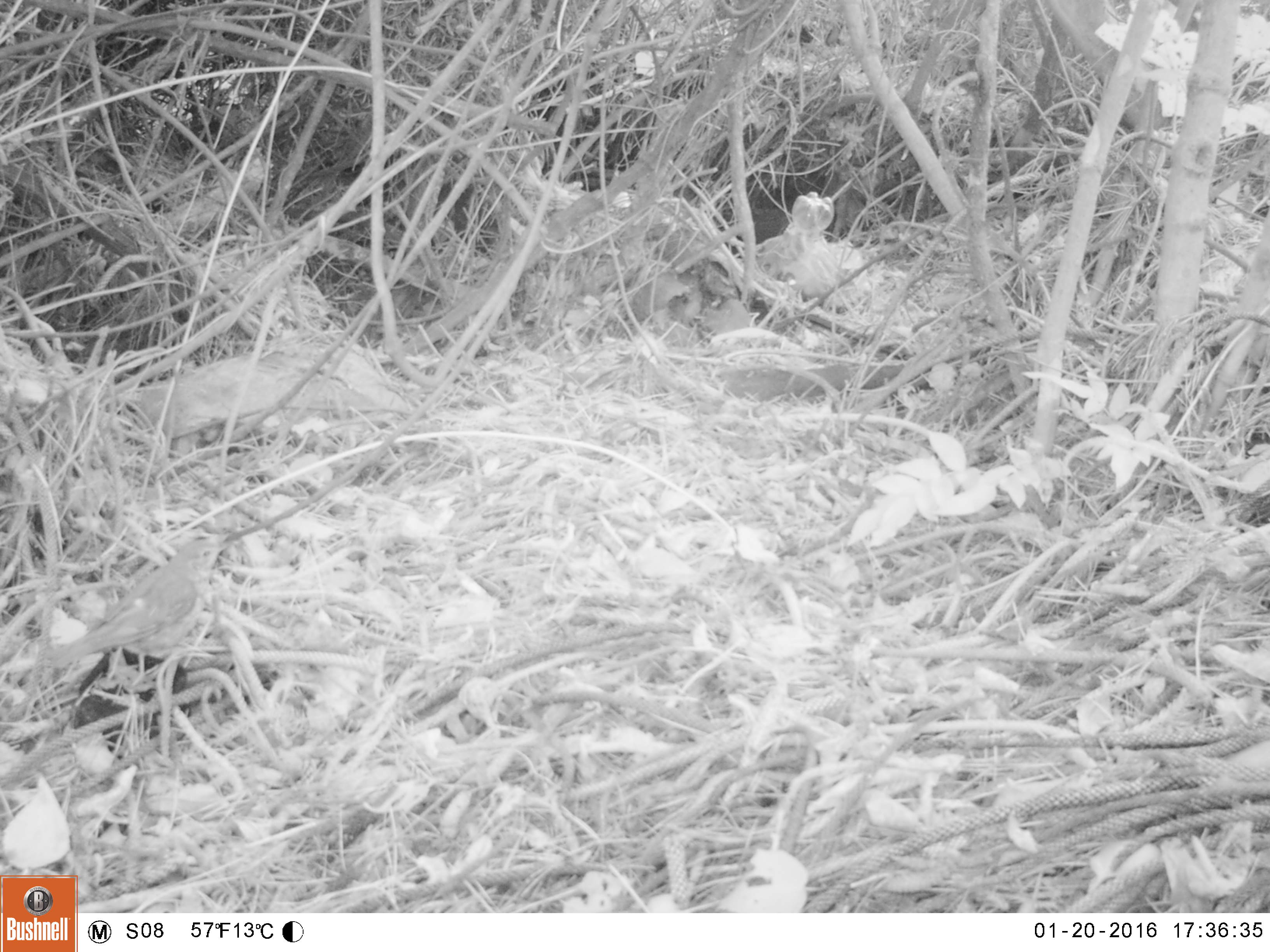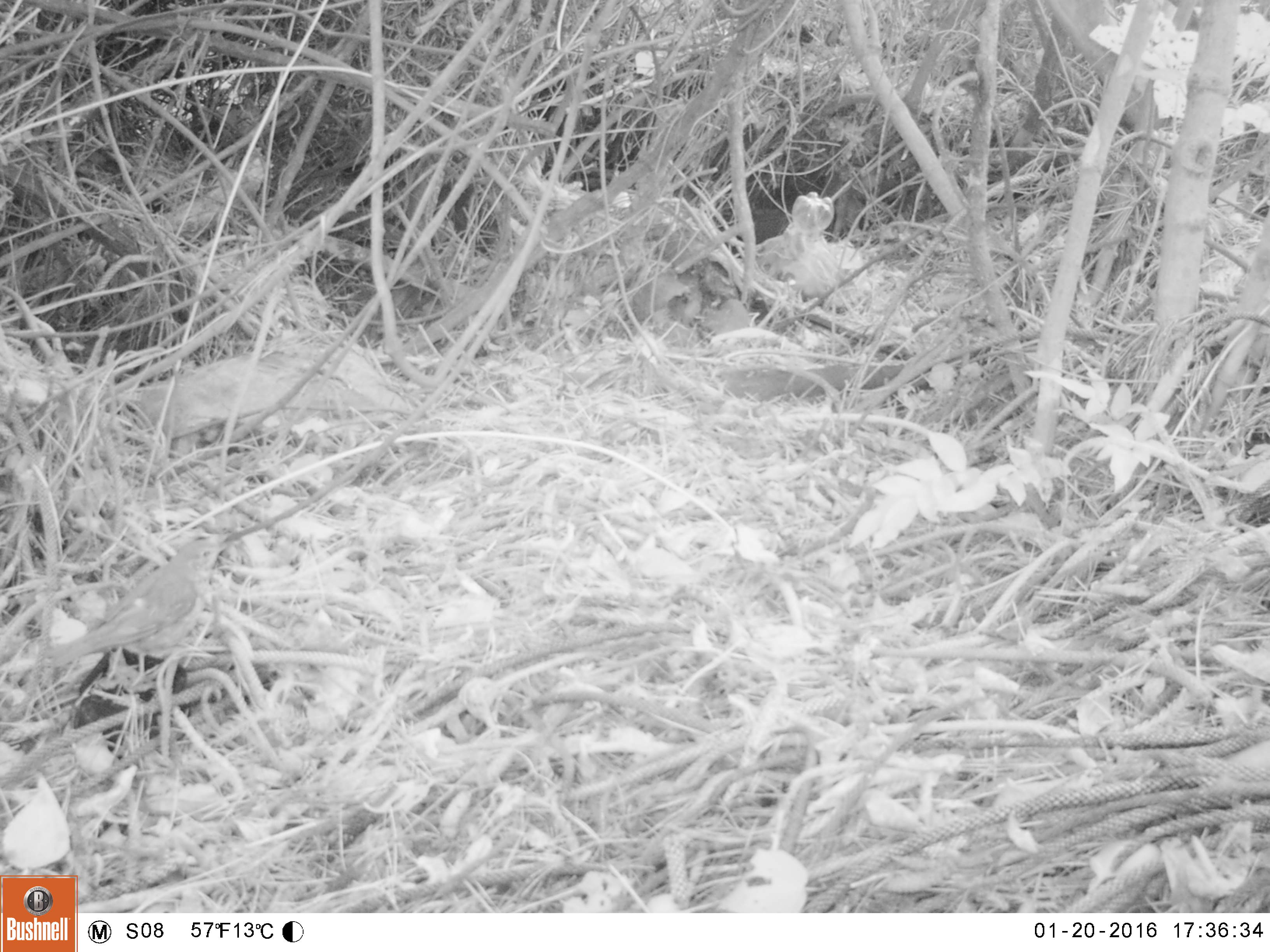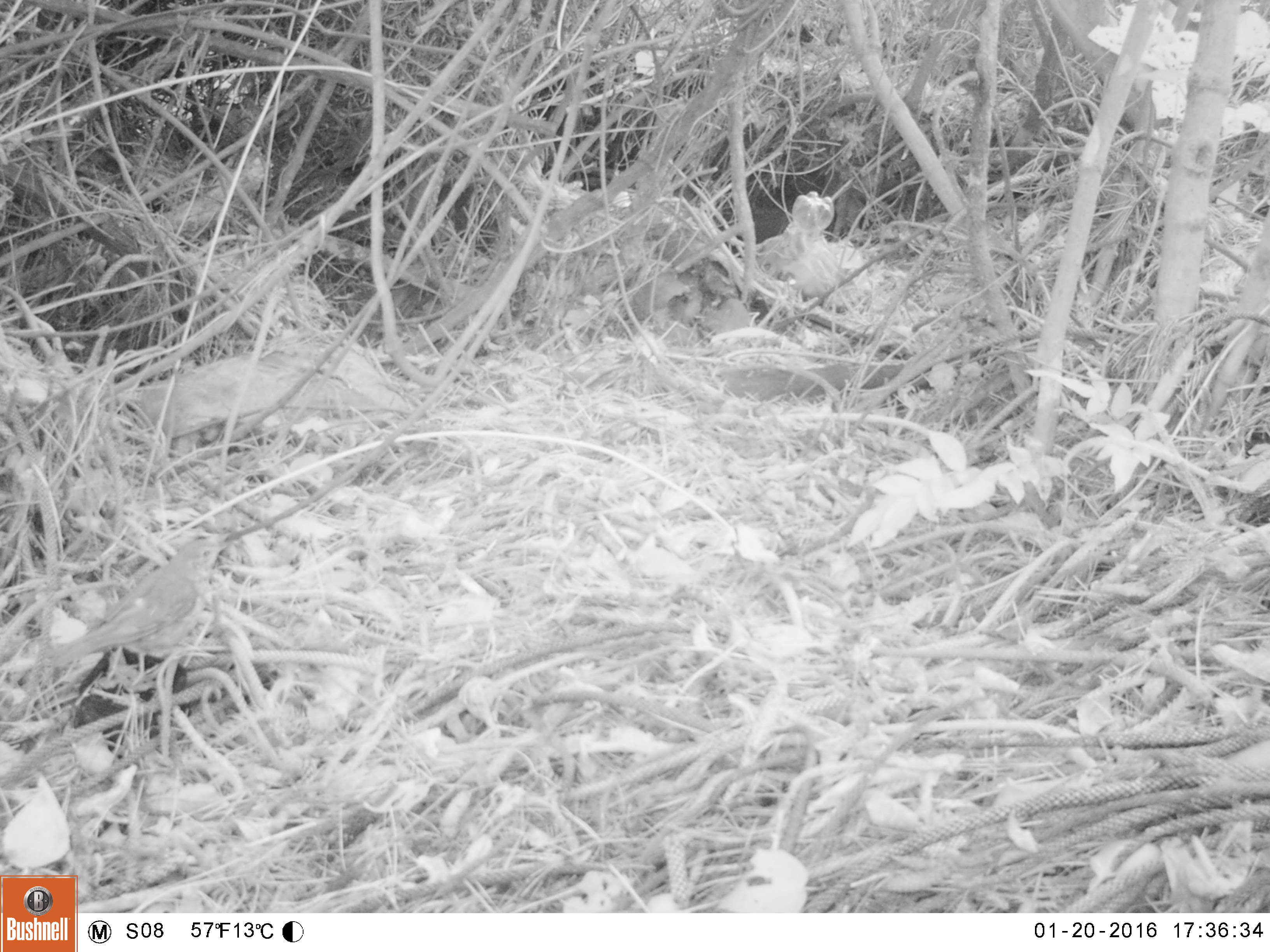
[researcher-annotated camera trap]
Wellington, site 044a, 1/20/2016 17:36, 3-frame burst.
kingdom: Animalia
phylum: Chordata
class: Aves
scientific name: Aves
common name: bird